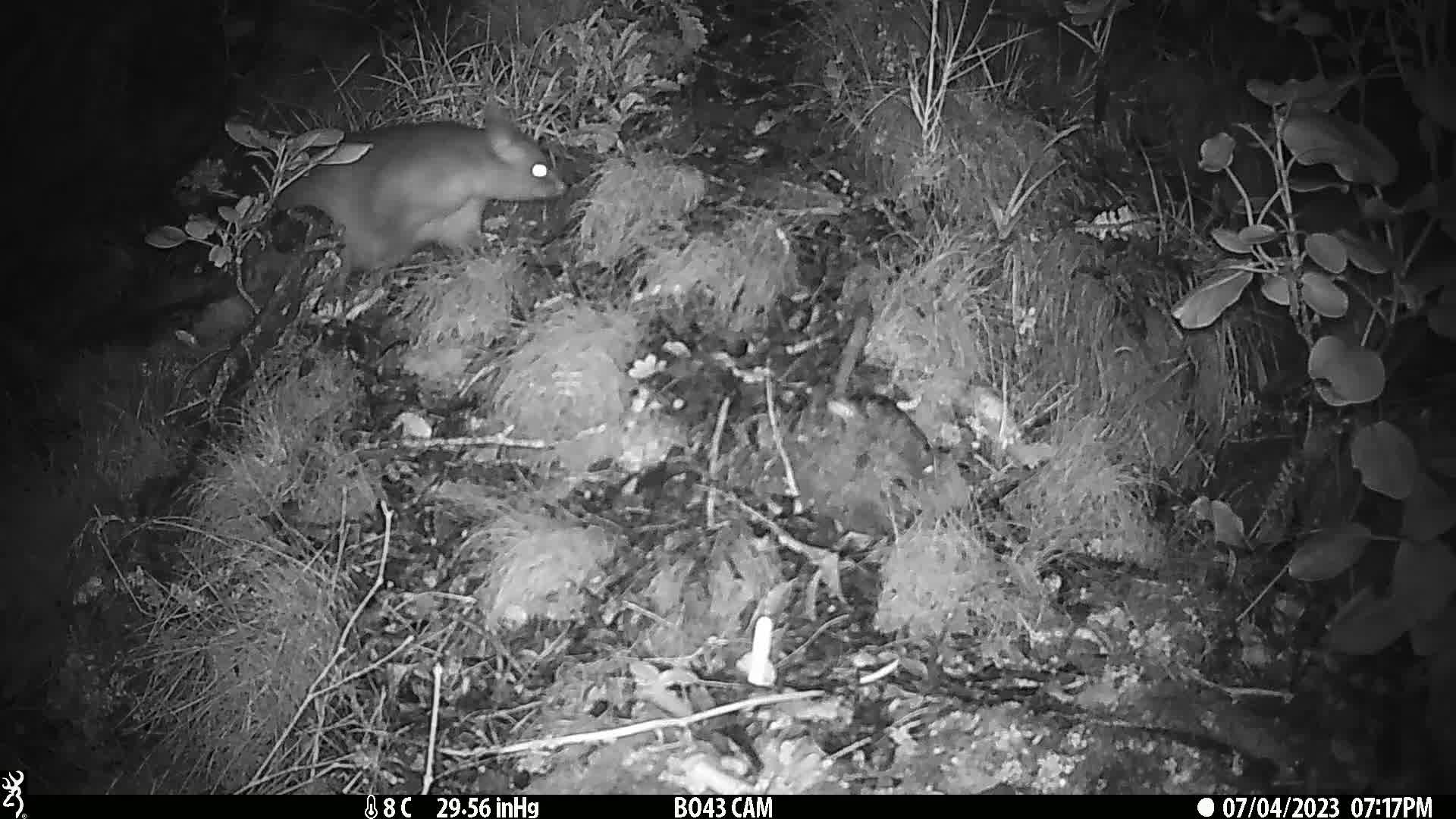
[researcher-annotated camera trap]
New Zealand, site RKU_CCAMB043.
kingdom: Animalia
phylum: Chordata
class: Mammalia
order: Diprotodontia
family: Phalangeridae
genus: Trichosurus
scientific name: Trichosurus vulpecula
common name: common brushtail possum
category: possum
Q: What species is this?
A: Possum (common brushtail possum) (Trichosurus vulpecula).